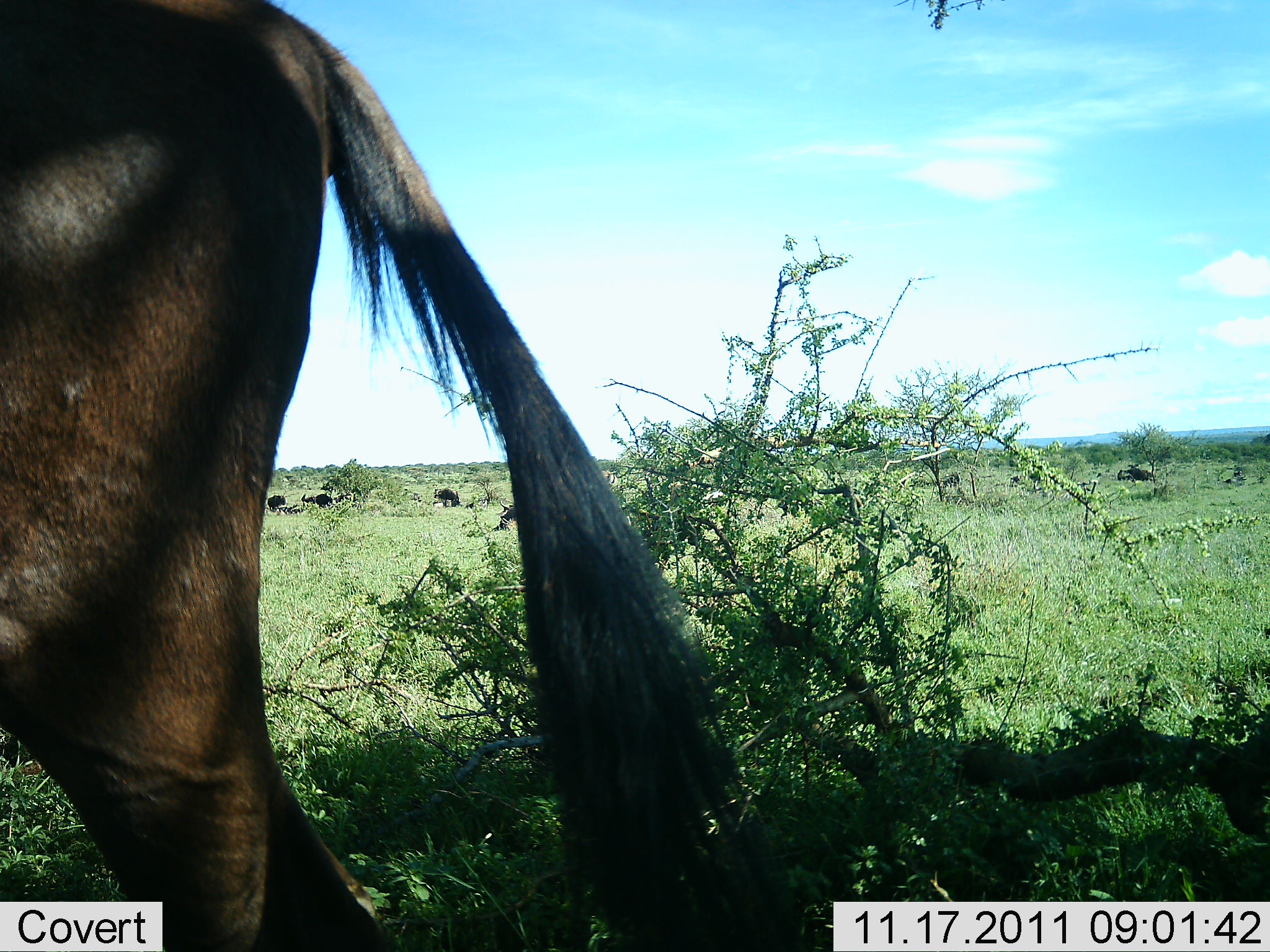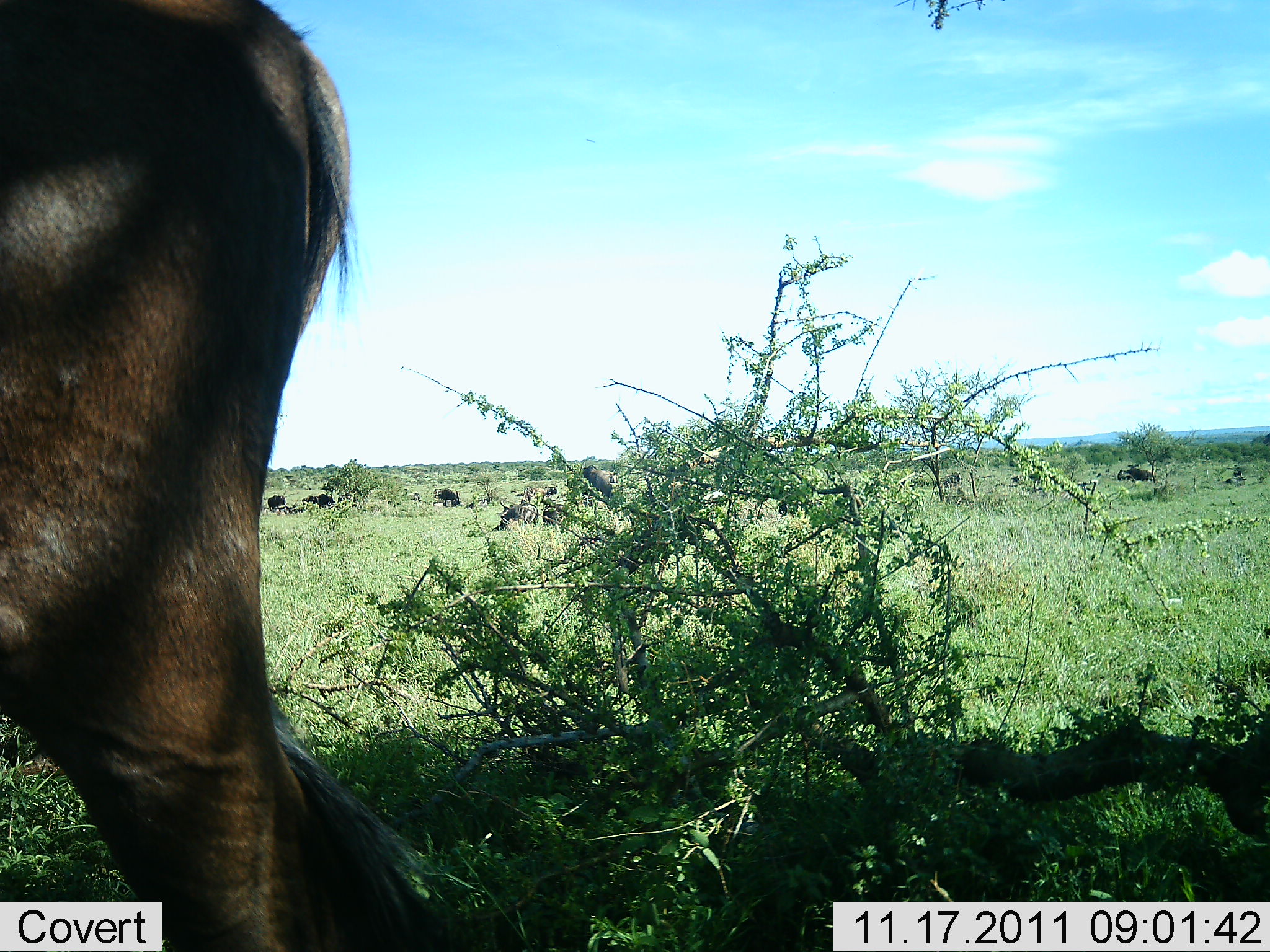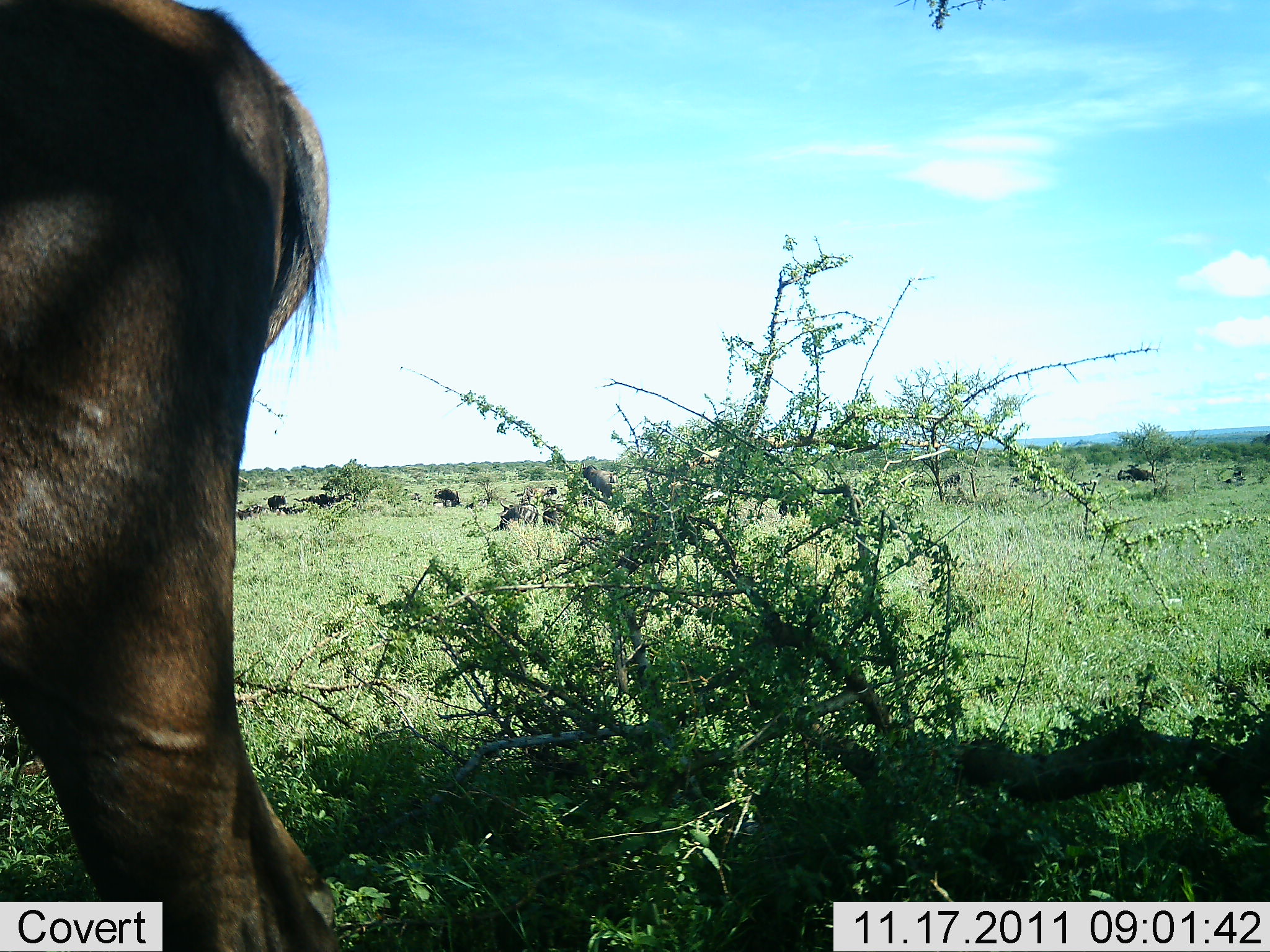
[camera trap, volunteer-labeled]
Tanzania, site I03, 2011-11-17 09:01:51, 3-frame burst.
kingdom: Animalia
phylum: Chordata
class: Mammalia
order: Artiodactyla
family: Bovidae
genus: Connochaetes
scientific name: Connochaetes taurinus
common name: blue wildebeest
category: wildebeest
Wildebeest (blue wildebeest) (Connochaetes taurinus), count 1. Behavior (volunteer vote fractions): standing 50%, resting 0%, moving 50%, interacting 0%. Young present (vote fraction): 0%. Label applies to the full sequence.